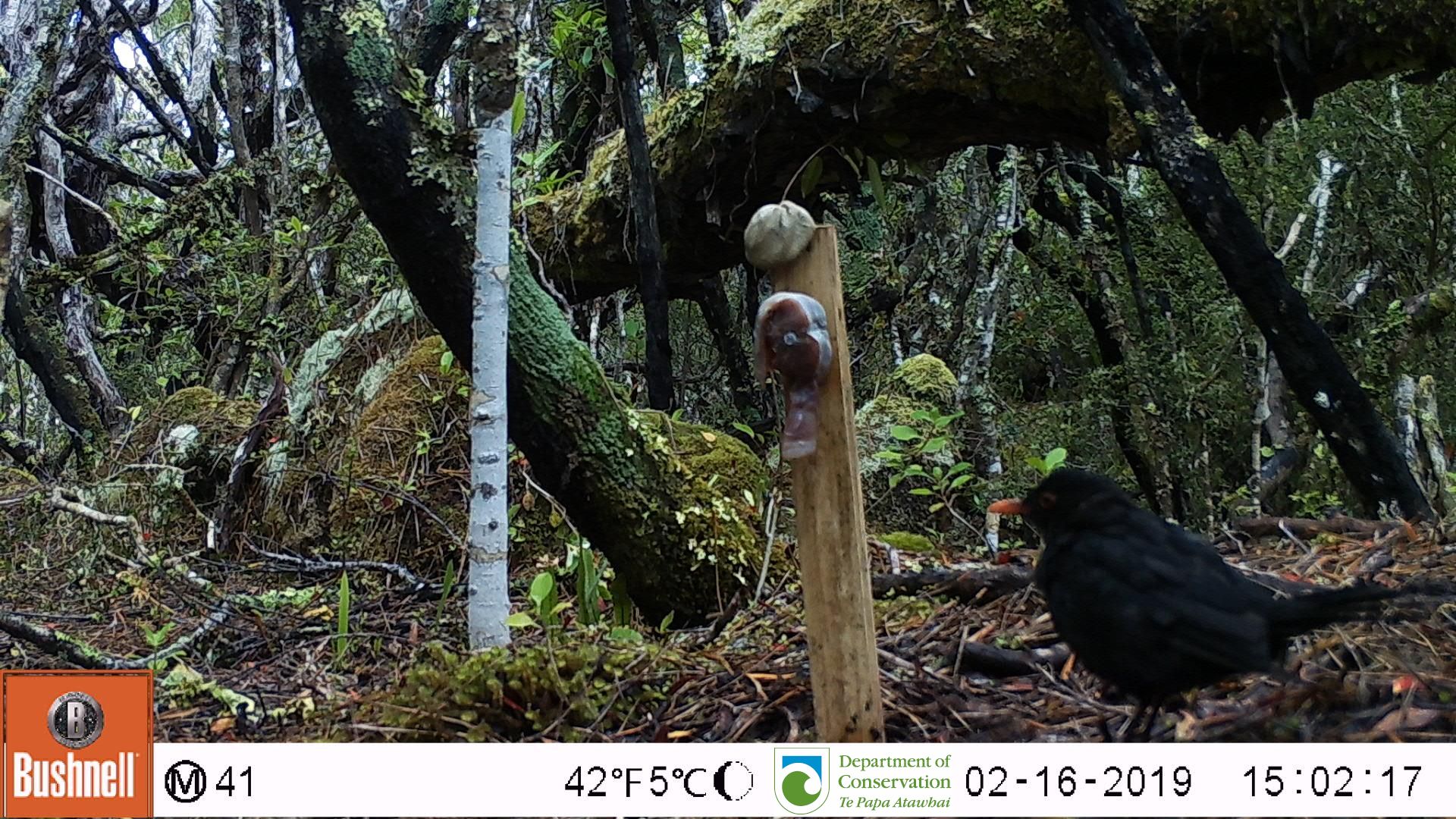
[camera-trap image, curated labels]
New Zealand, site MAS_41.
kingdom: Animalia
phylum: Chordata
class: Aves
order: Passeriformes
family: Turdidae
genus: Turdus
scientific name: Turdus merula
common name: eurasian blackbird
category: blackbird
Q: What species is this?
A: Blackbird (eurasian blackbird) (Turdus merula).